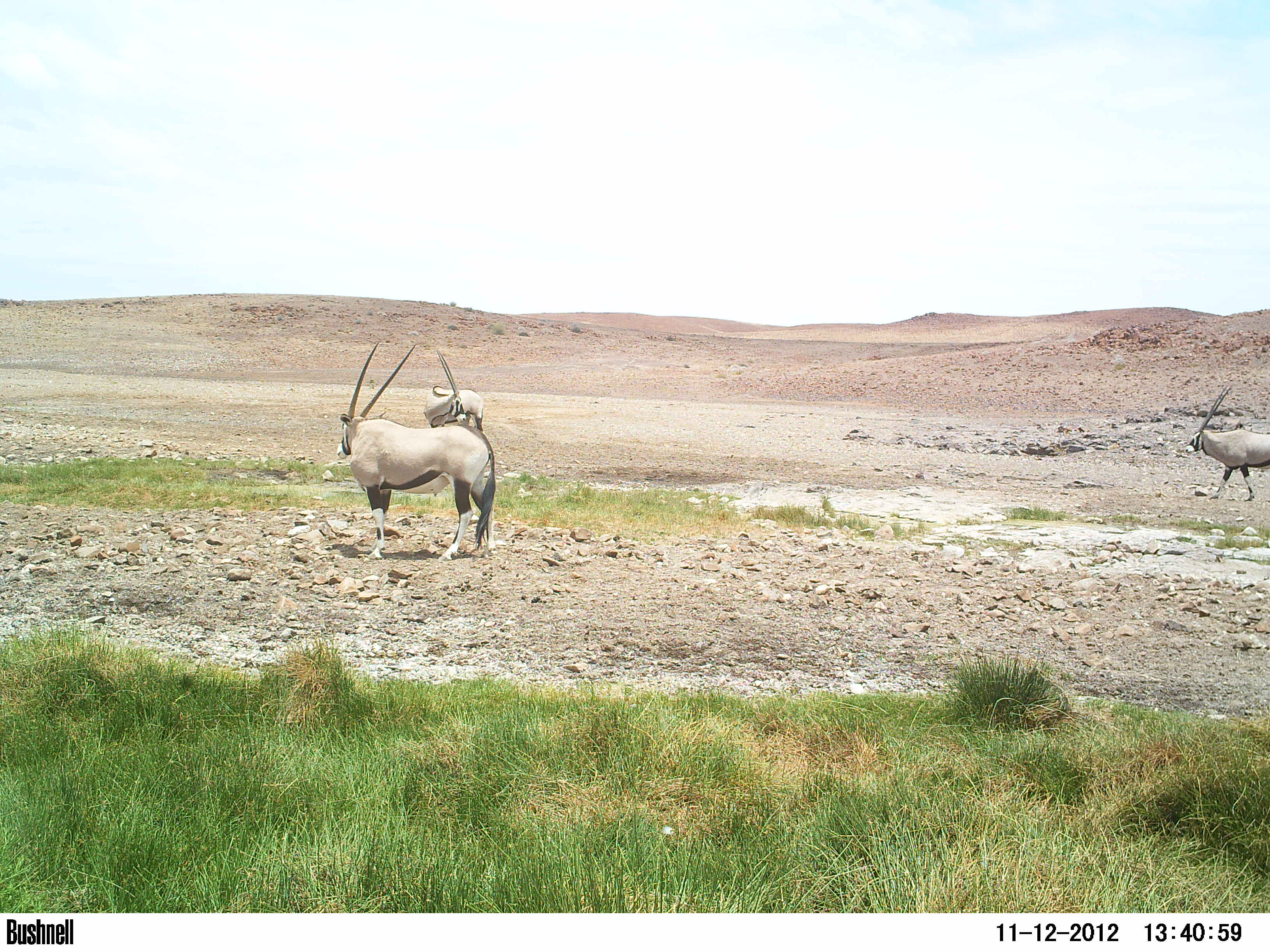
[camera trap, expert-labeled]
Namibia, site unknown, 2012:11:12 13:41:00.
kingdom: Animalia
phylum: Chordata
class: Mammalia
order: Artiodactyla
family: Bovidae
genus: Oryx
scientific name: Oryx gazella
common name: gemsbok